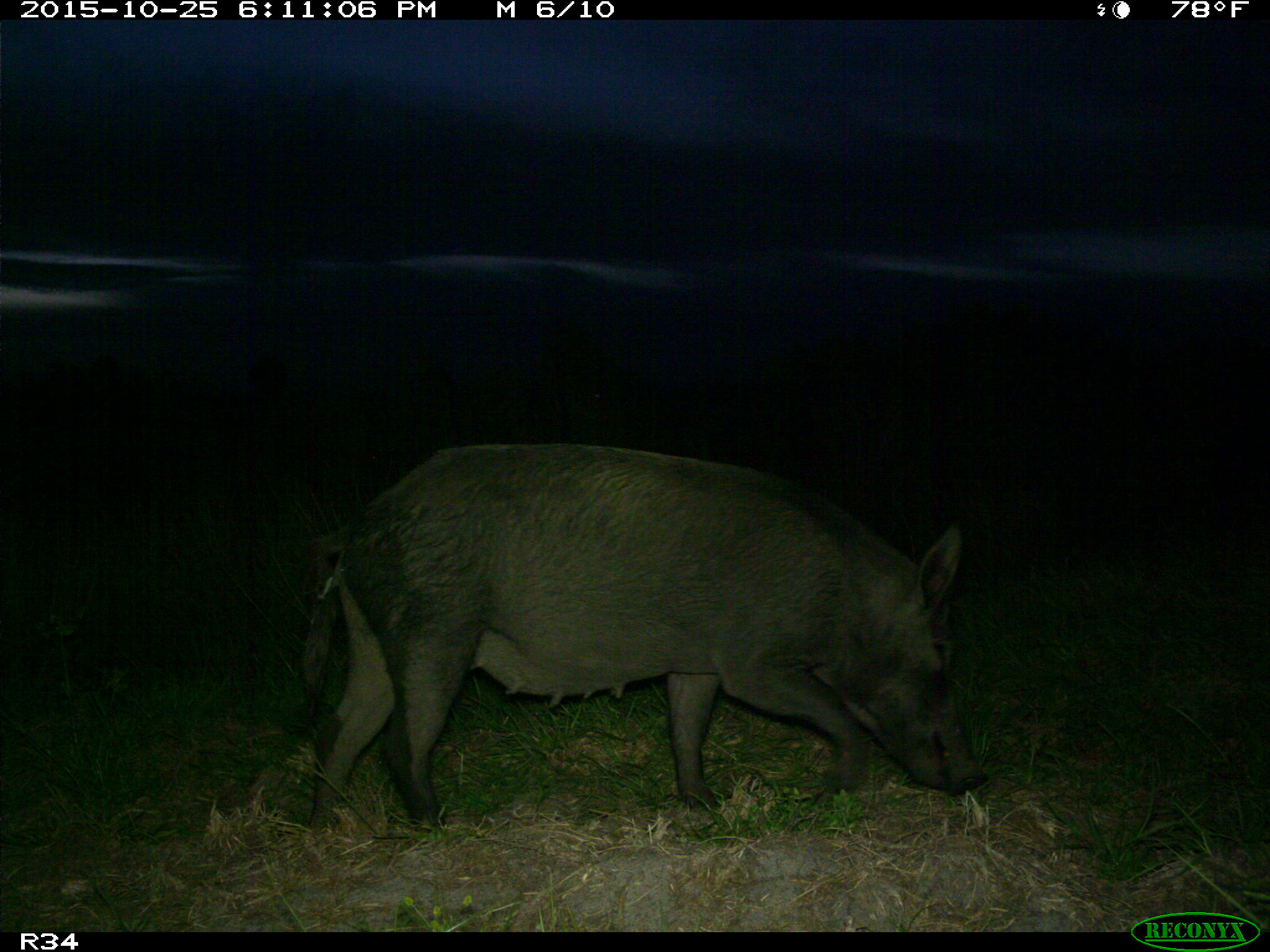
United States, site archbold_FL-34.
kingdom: Animalia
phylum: Chordata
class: Mammalia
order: Artiodactyla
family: Suidae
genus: Sus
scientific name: Sus scrofa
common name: wild boar